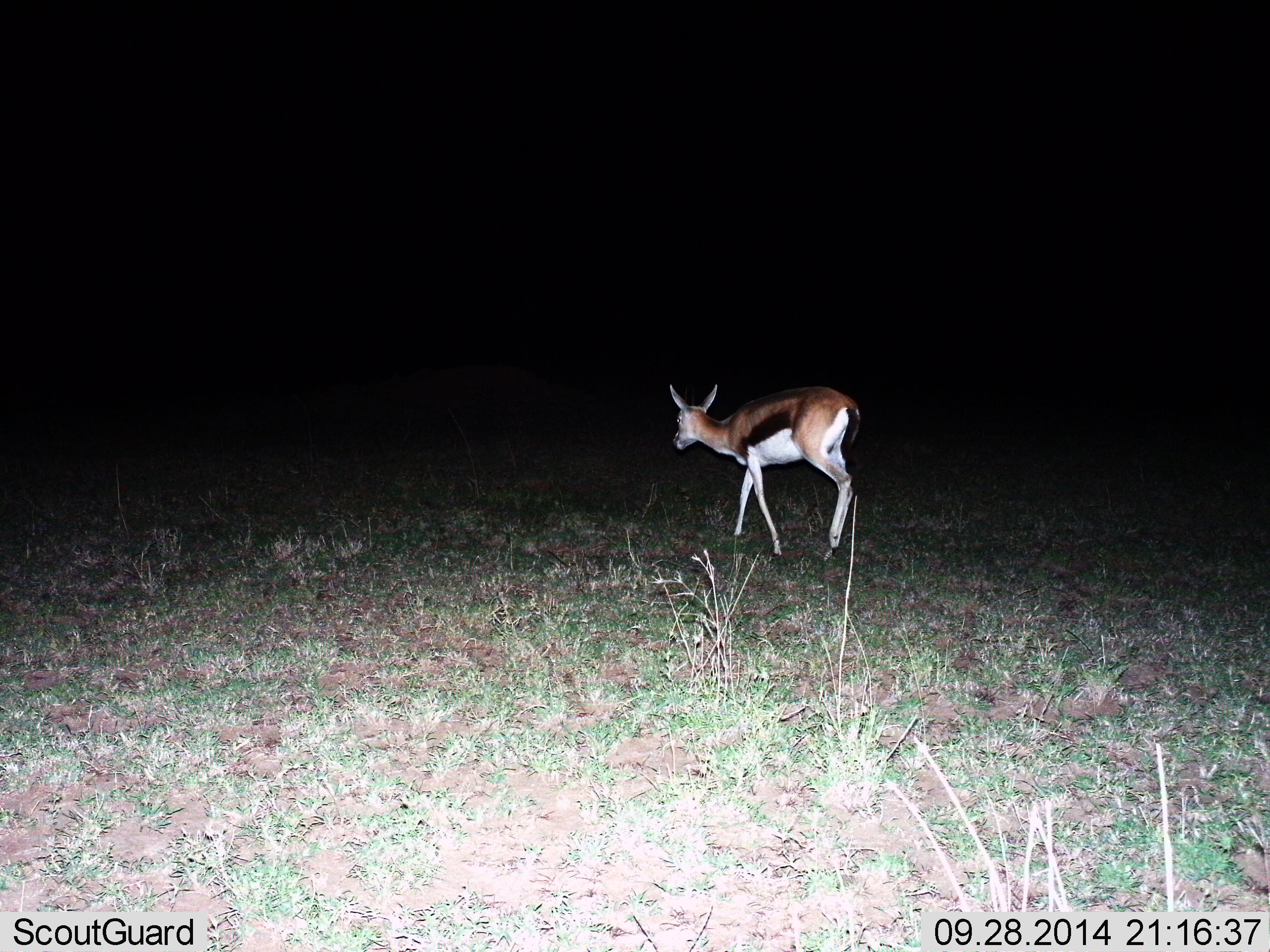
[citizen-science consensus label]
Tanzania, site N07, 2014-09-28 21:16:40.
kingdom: Animalia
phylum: Chordata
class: Mammalia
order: Artiodactyla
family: Bovidae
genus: Eudorcas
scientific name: Eudorcas thomsonii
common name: thomson's gazelle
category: gazellethomsons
Gazellethomsons (thomson's gazelle) (Eudorcas thomsonii), count 1. Behavior (volunteer vote fractions): standing 10%, resting 0%, moving 90%, interacting 0%. Young present (vote fraction): 0%. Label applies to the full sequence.